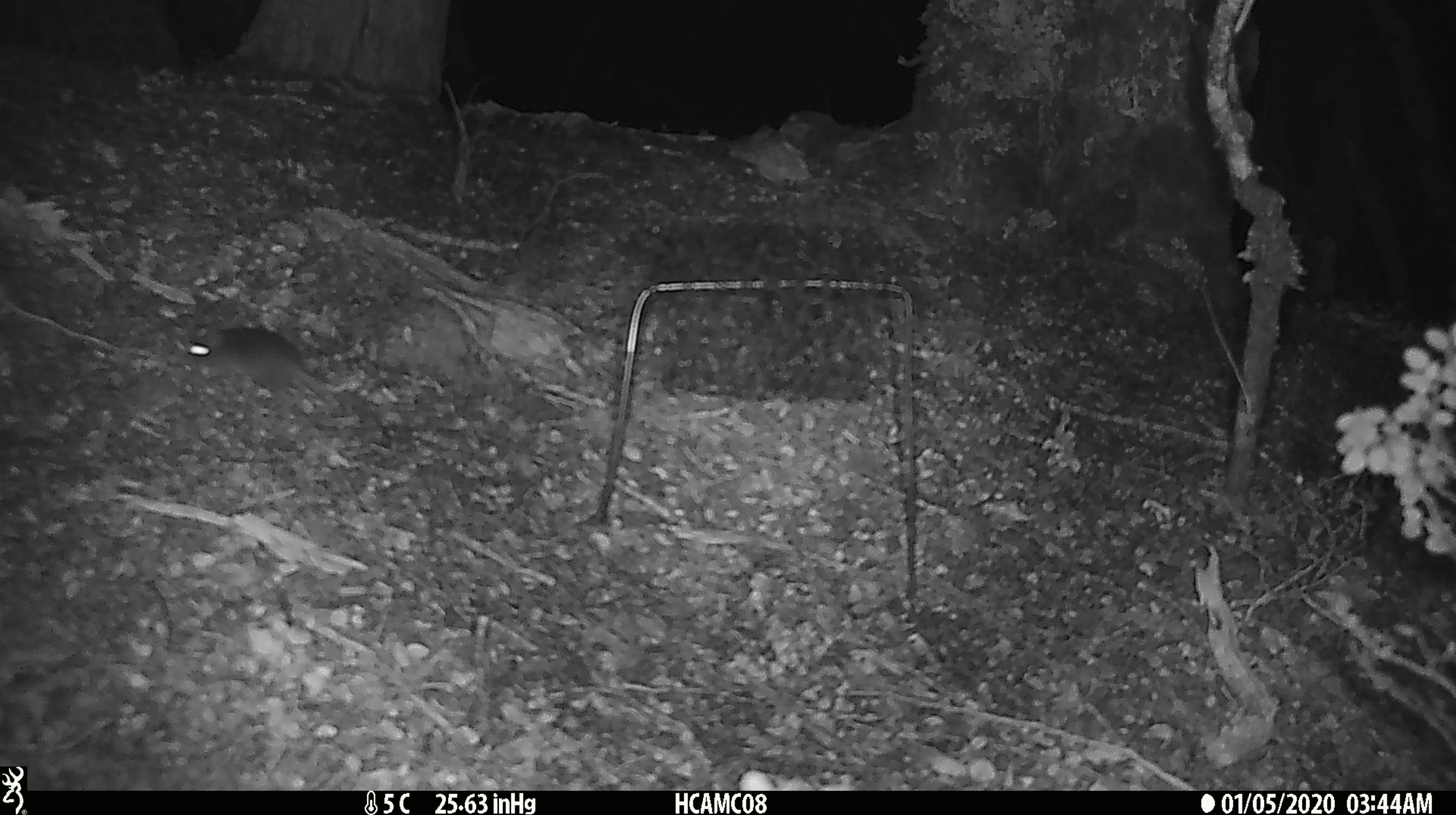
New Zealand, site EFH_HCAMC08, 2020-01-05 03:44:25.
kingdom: Animalia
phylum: Chordata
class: Mammalia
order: Rodentia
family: Muridae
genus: Mus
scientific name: Mus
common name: mouse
Mouse (Mus).